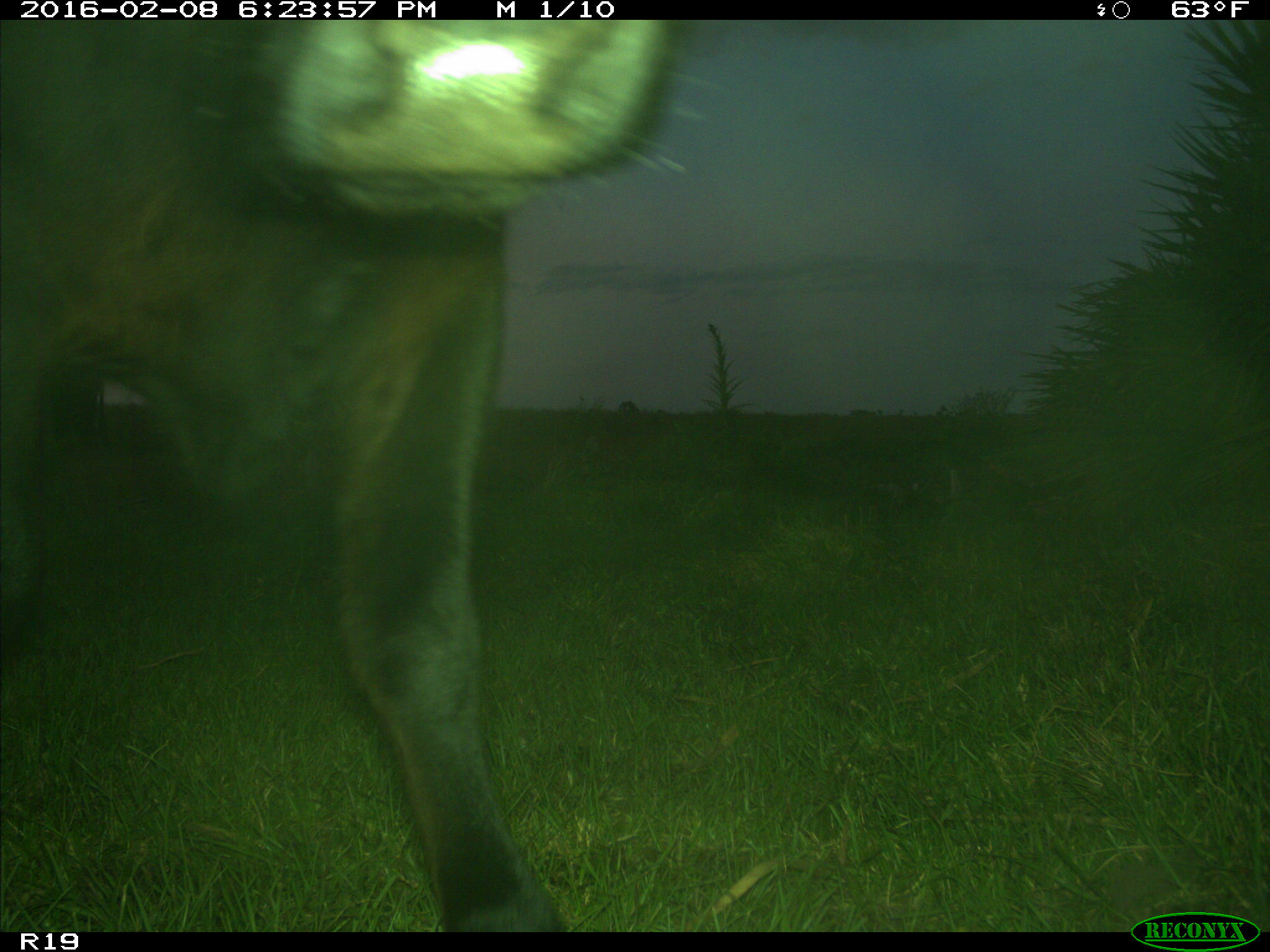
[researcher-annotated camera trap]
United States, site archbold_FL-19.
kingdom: Animalia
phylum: Chordata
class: Mammalia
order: Artiodactyla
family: Bovidae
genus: Bos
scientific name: Bos taurus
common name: domestic cow